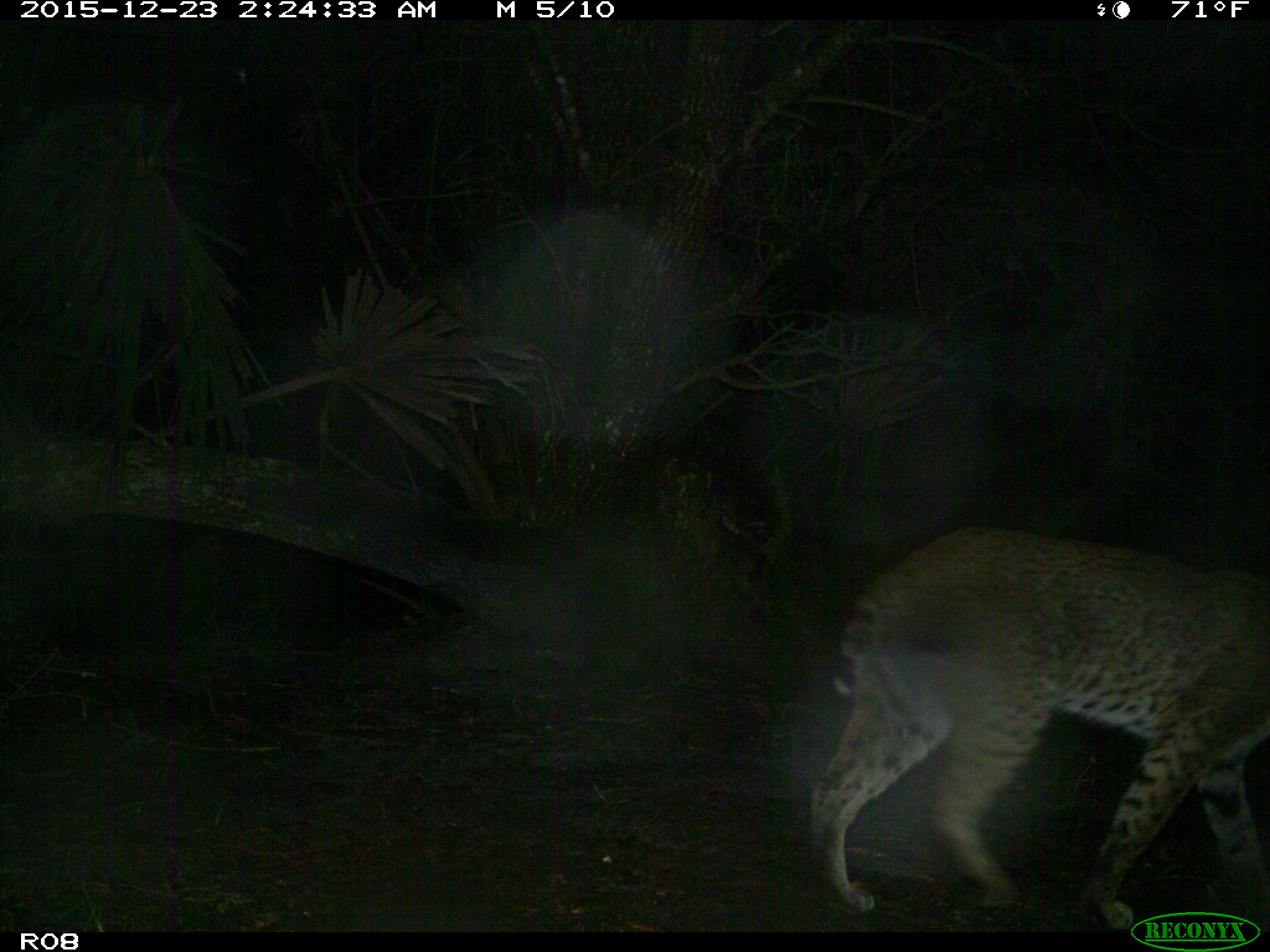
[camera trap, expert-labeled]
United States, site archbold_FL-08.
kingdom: Animalia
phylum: Chordata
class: Mammalia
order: Carnivora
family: Felidae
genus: Lynx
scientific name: Lynx rufus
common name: bobcat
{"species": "Lynx rufus (bobcat)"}